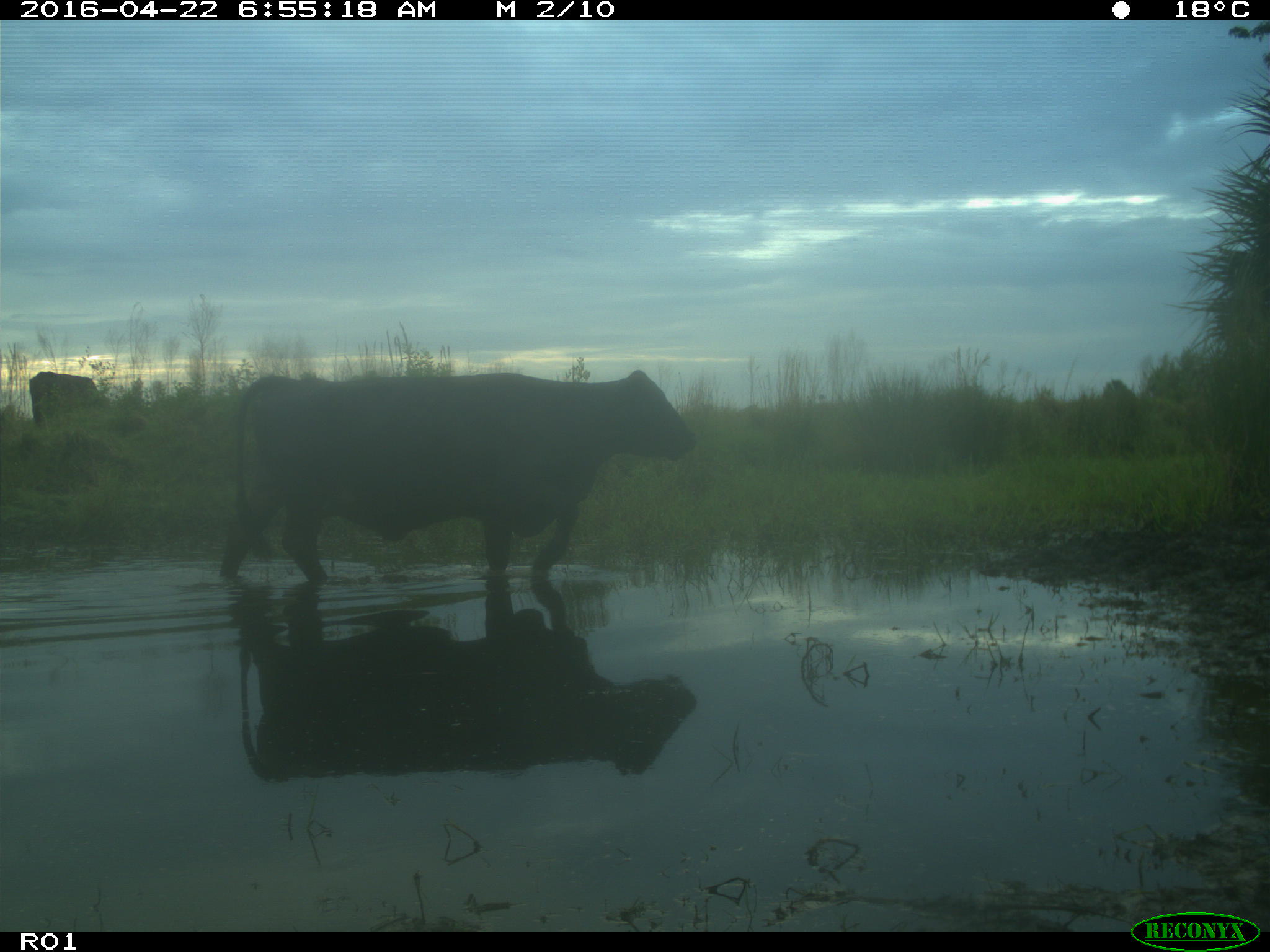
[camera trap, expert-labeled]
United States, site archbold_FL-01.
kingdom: Animalia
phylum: Chordata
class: Mammalia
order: Artiodactyla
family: Bovidae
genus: Bos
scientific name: Bos taurus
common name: domestic cow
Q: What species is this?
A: Bos taurus (domestic cow).